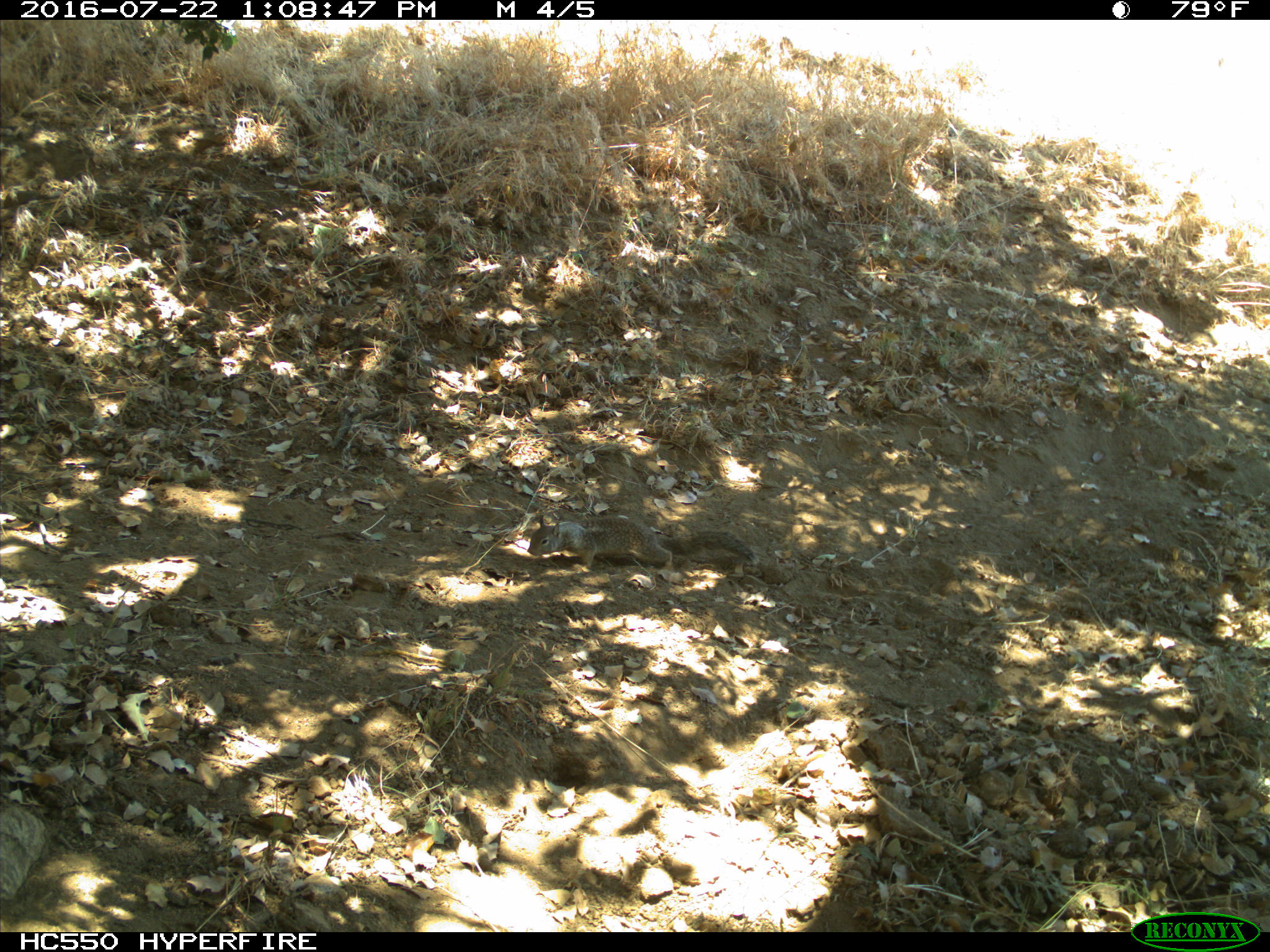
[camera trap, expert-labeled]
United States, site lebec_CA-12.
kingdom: Animalia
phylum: Chordata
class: Mammalia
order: Rodentia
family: Sciuridae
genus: Otospermophilus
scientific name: Otospermophilus beecheyi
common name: california ground squirrel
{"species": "Otospermophilus beecheyi (california ground squirrel)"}